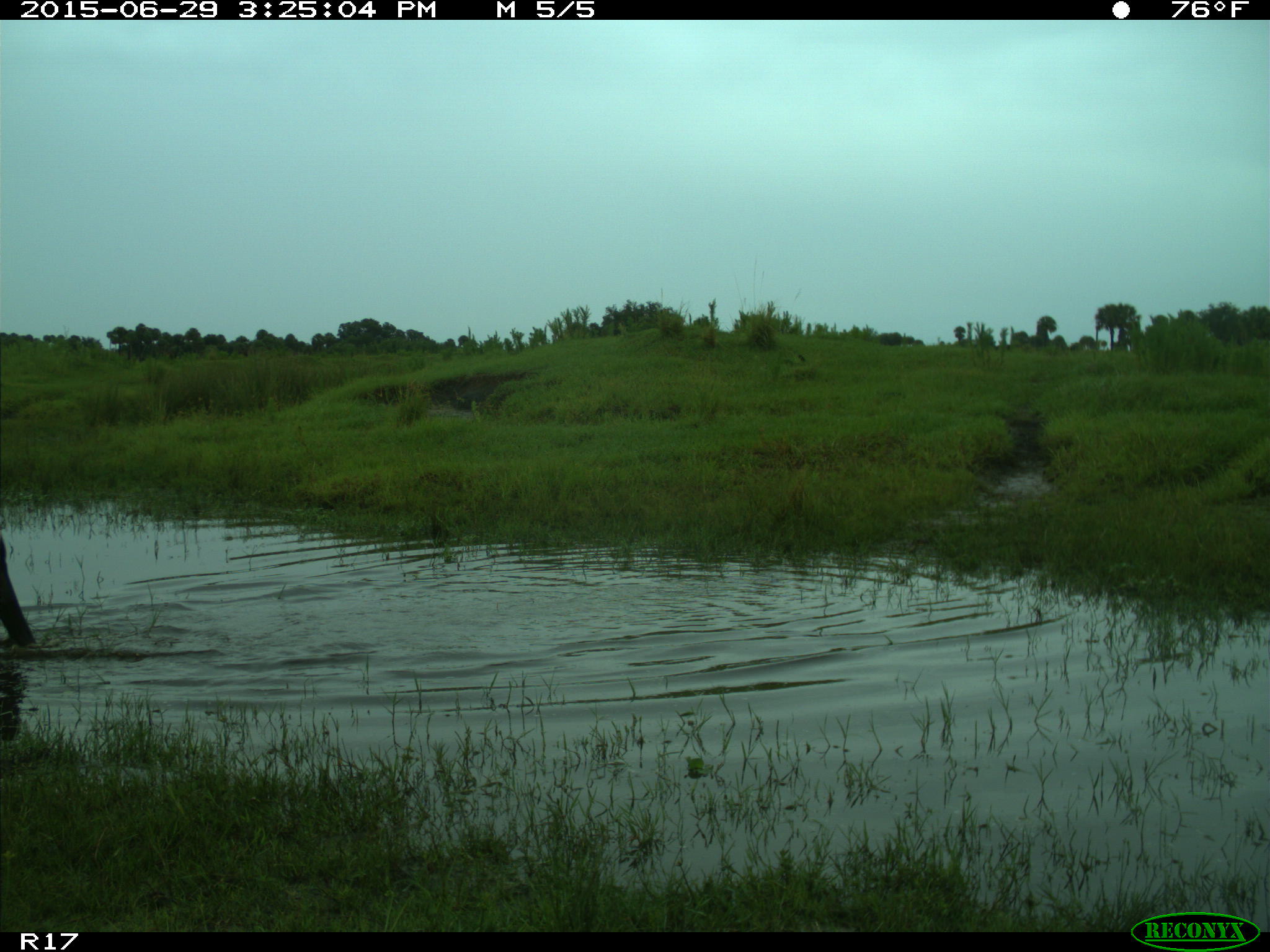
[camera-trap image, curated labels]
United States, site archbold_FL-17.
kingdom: Animalia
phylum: Chordata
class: Mammalia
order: Artiodactyla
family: Bovidae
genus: Bos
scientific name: Bos taurus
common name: domestic cow